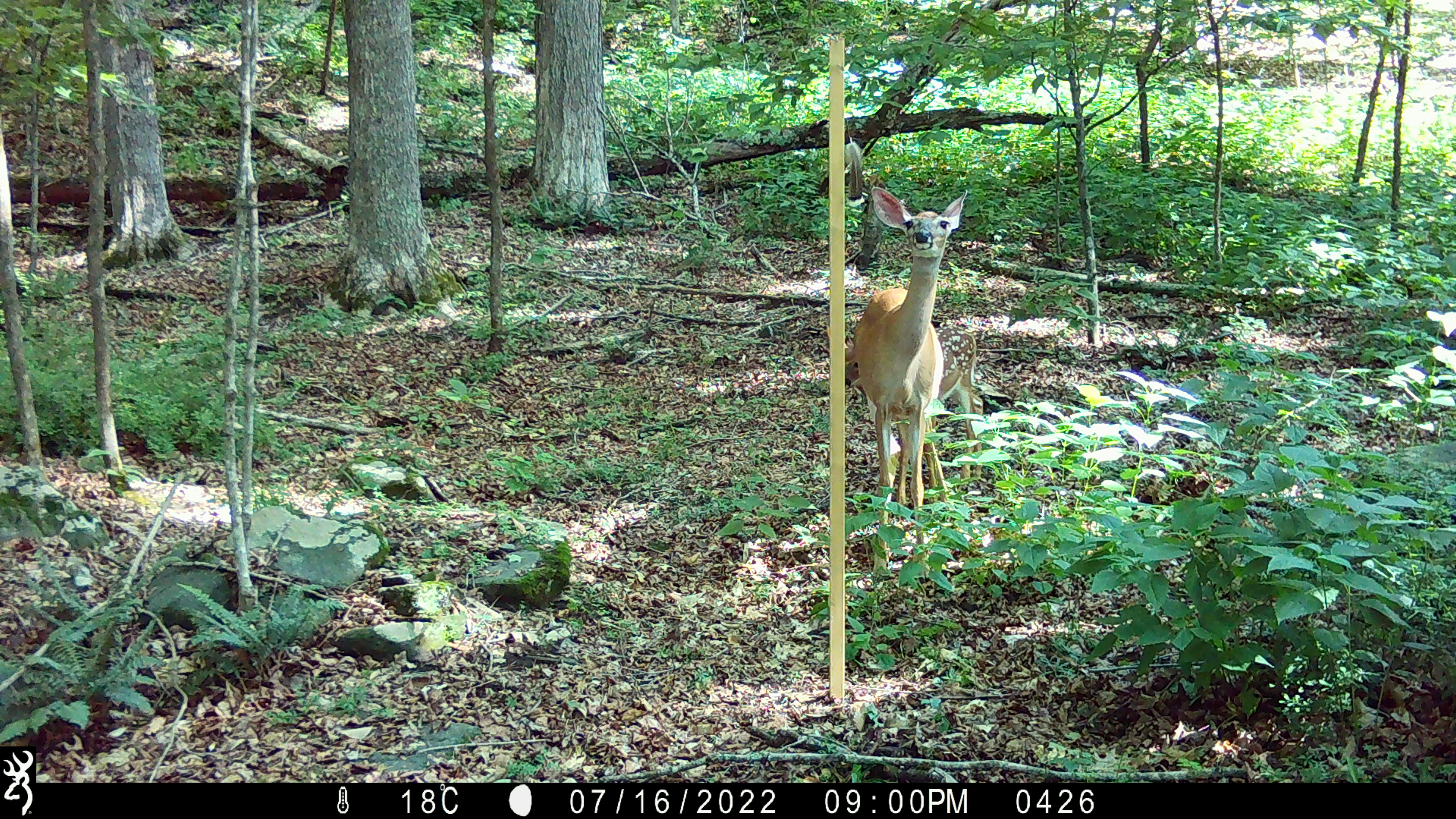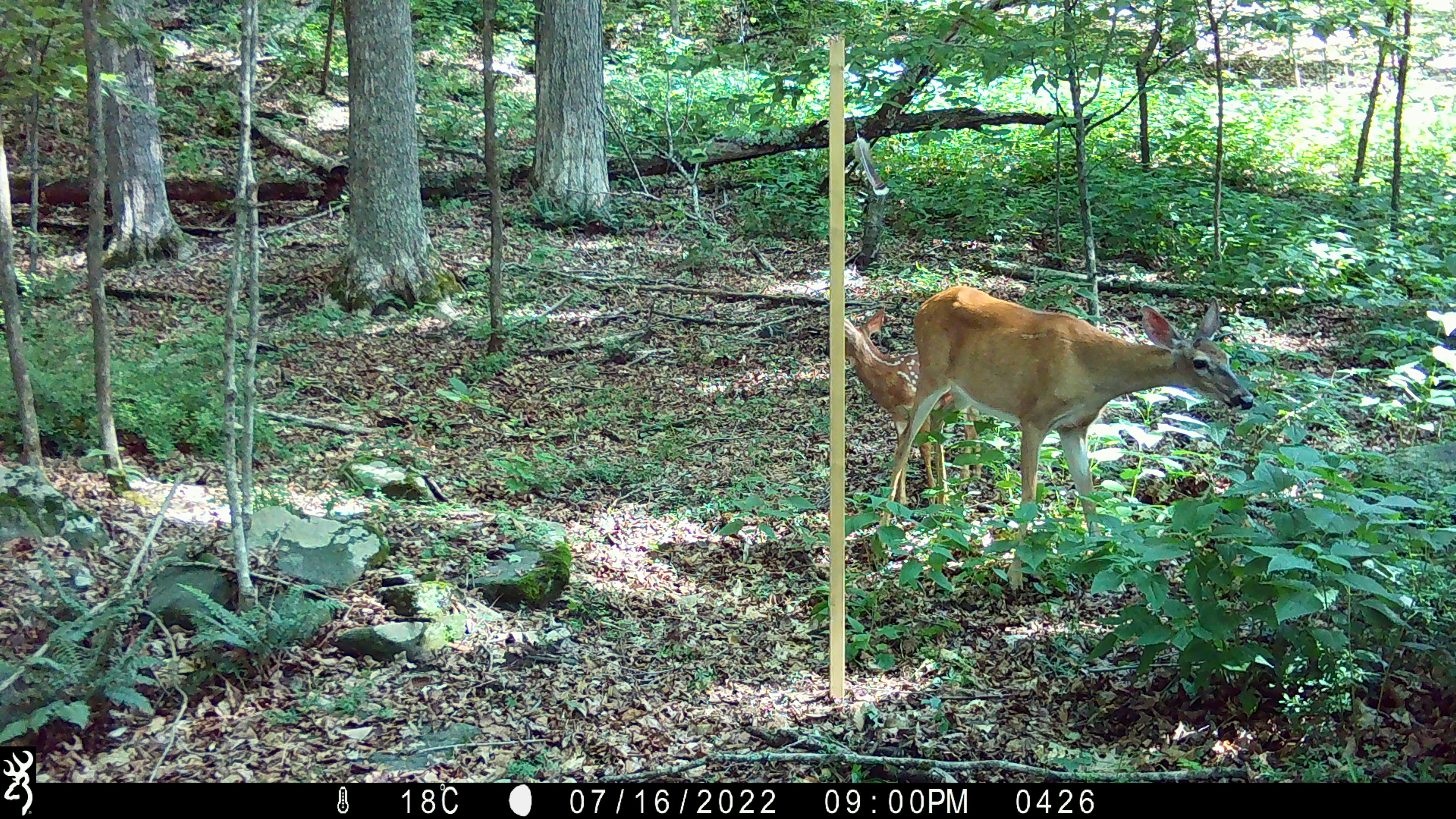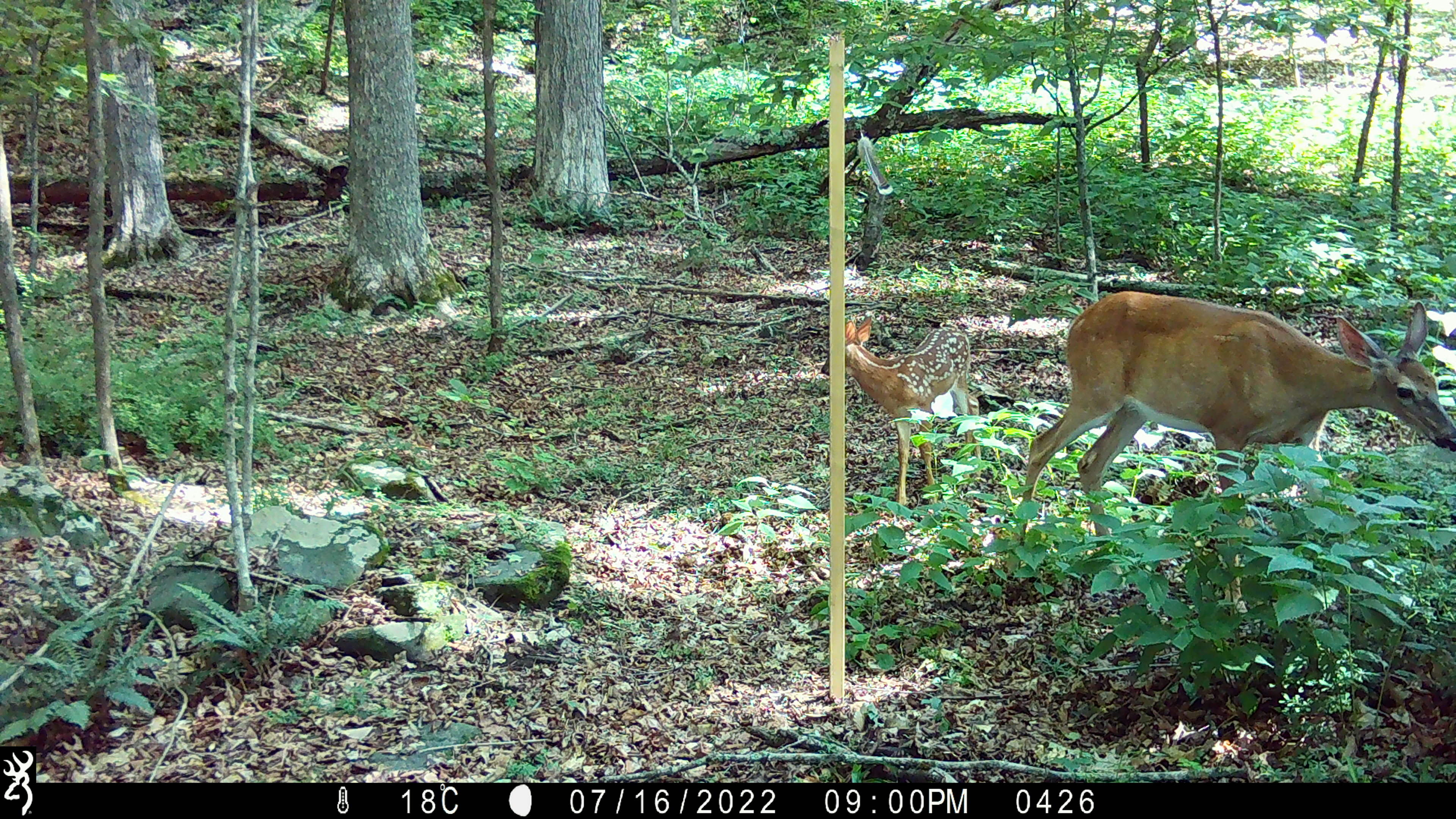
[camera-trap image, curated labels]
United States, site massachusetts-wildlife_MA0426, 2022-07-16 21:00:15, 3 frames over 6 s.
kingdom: Animalia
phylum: Chordata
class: Mammalia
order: Artiodactyla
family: Cervidae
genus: Odocoileus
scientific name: Odocoileus virginianus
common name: white-tailed deer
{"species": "white-tailed deer (Odocoileus virginianus)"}